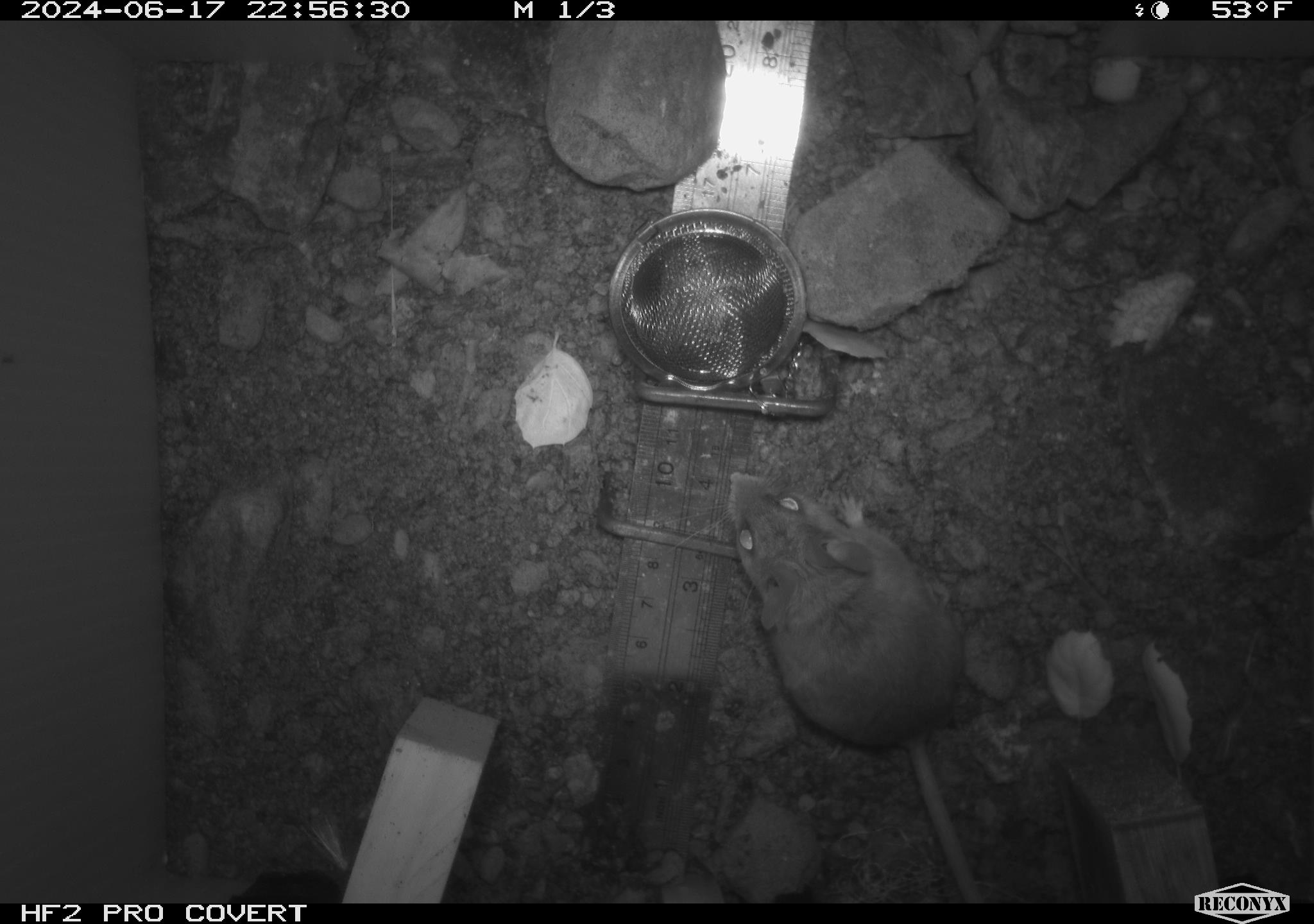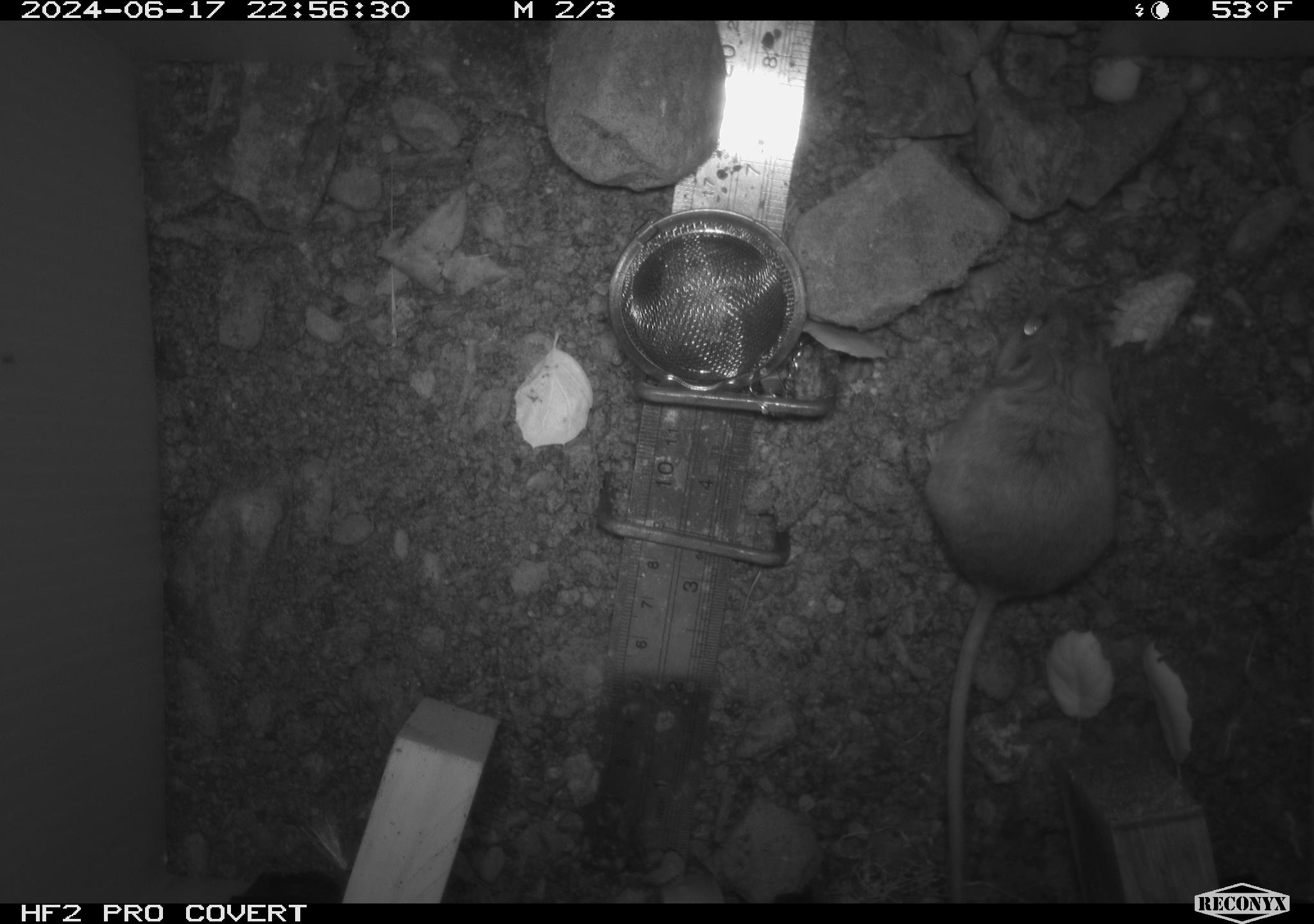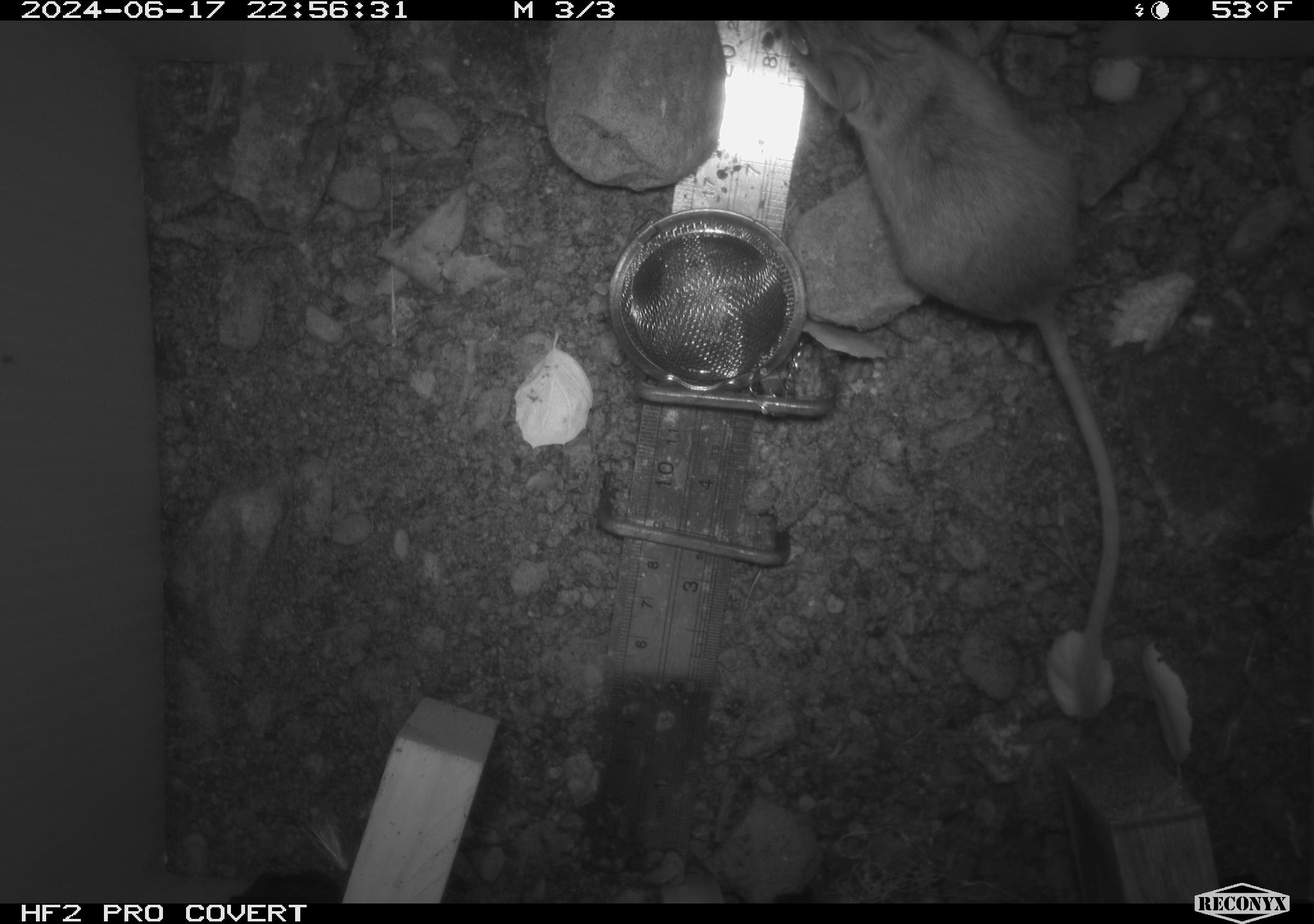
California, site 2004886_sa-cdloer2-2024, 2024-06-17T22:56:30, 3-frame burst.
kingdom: Animalia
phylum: Chordata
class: Mammalia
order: Rodentia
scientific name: Rodentia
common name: mouse species